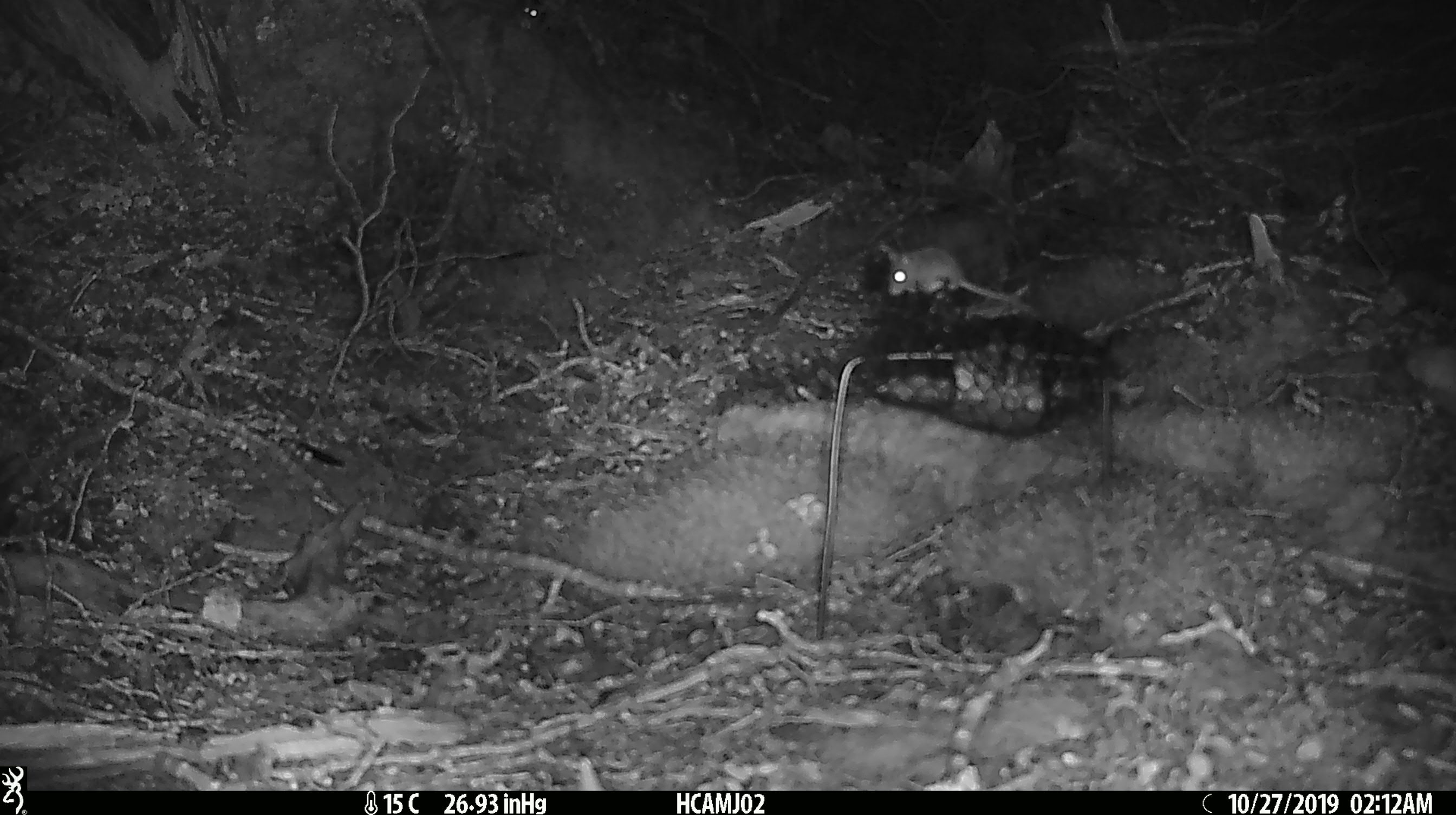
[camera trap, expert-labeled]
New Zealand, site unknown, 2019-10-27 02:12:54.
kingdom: Animalia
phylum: Chordata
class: Mammalia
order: Rodentia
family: Muridae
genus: Mus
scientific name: Mus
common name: mouse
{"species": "mouse (Mus)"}